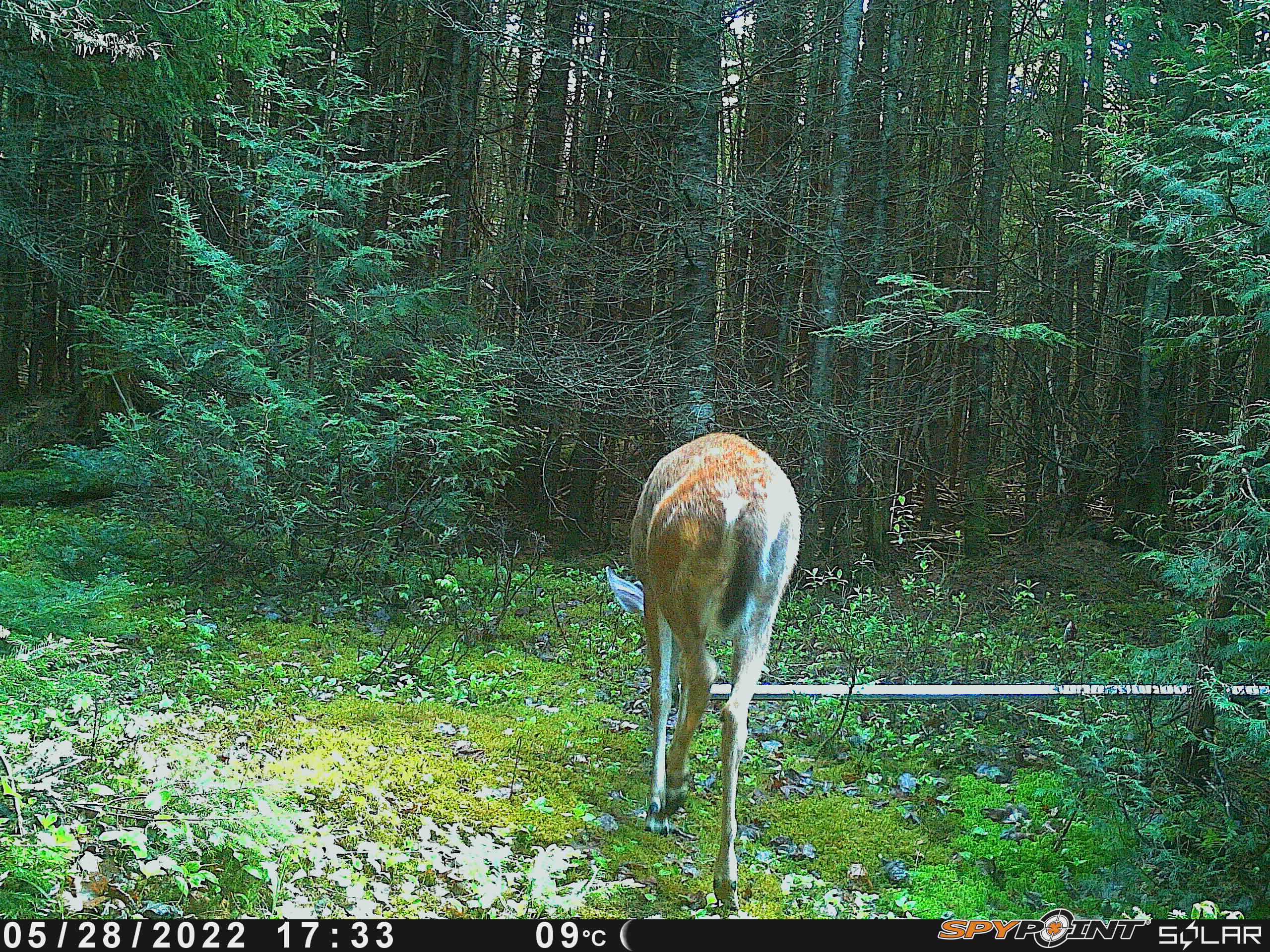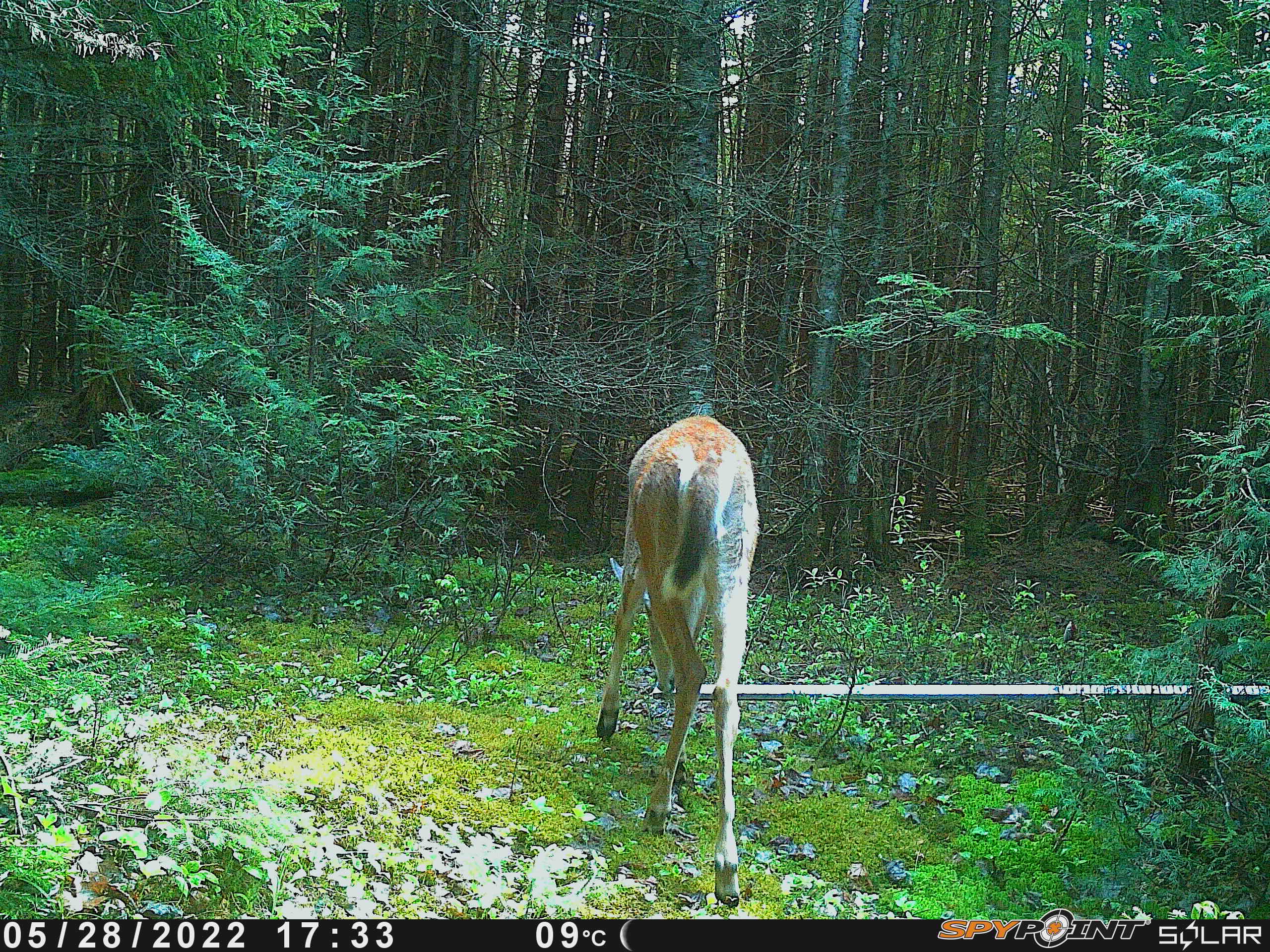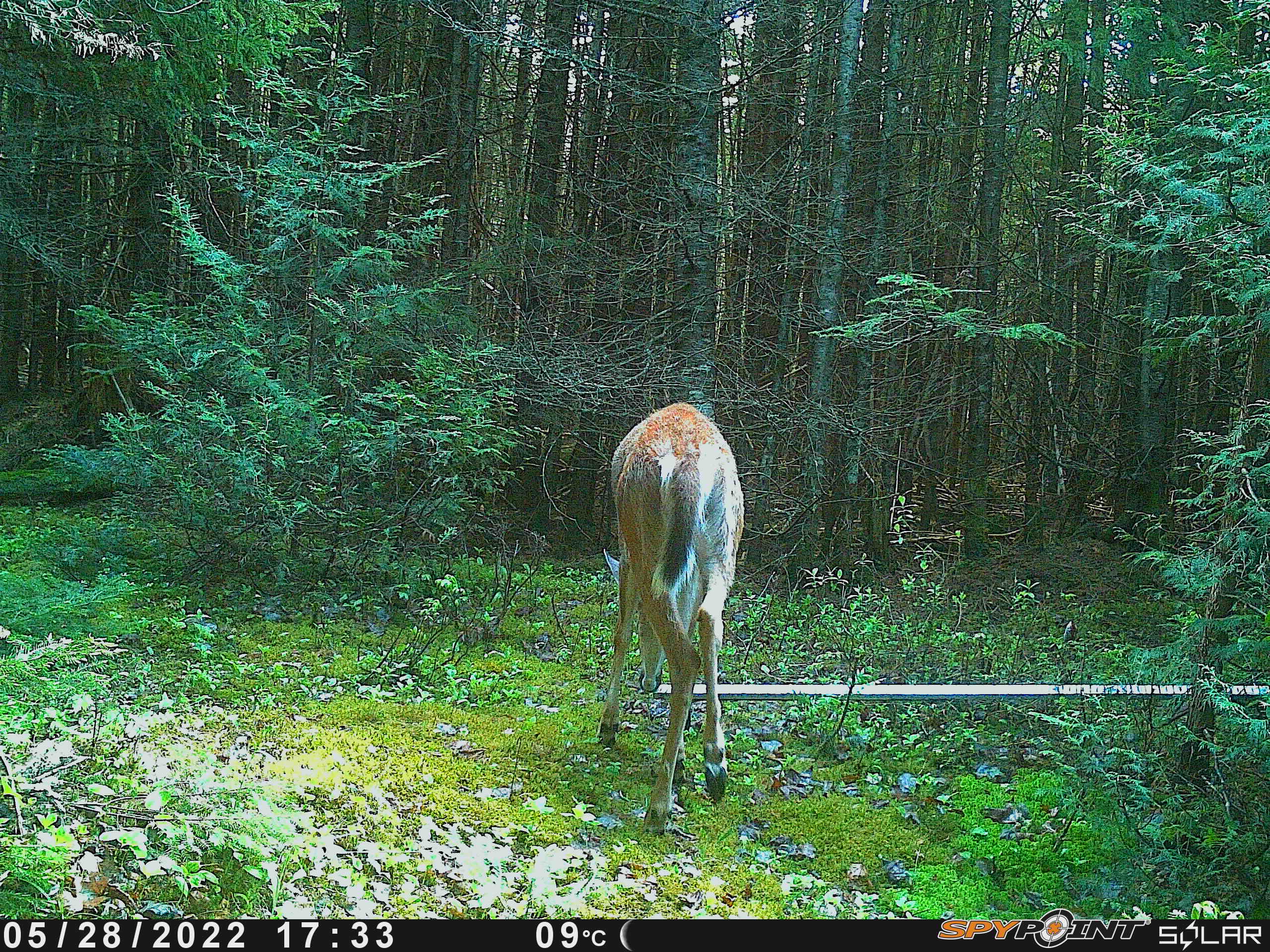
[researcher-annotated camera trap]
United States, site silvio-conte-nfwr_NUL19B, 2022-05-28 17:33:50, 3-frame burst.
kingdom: Animalia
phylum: Chordata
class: Mammalia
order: Artiodactyla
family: Cervidae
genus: Odocoileus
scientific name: Odocoileus virginianus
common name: white-tailed deer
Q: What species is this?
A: White-tailed deer (Odocoileus virginianus).